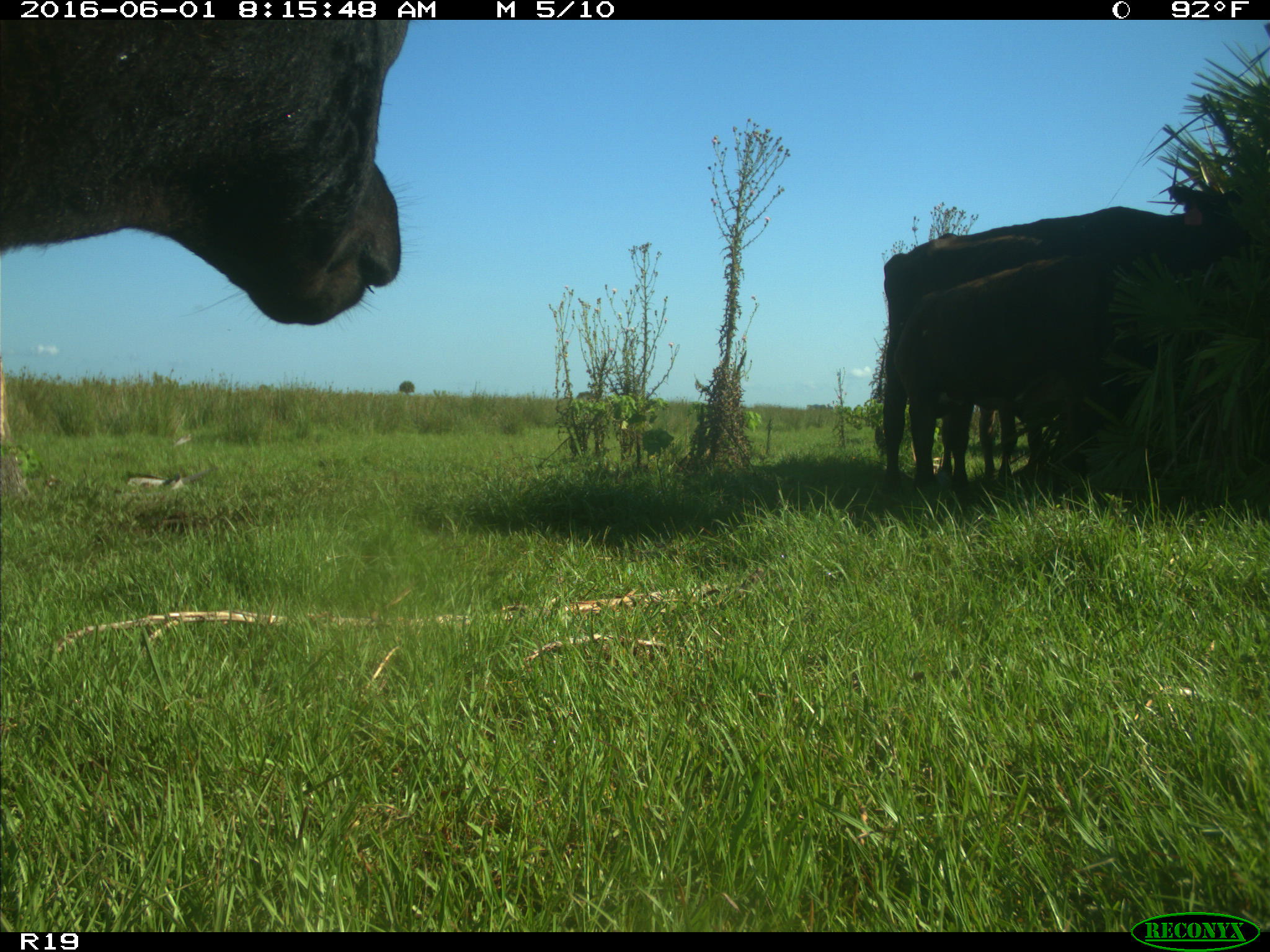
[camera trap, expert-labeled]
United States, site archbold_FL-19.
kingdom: Animalia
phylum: Chordata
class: Mammalia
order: Artiodactyla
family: Bovidae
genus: Bos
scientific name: Bos taurus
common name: domestic cow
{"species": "Bos taurus (domestic cow)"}